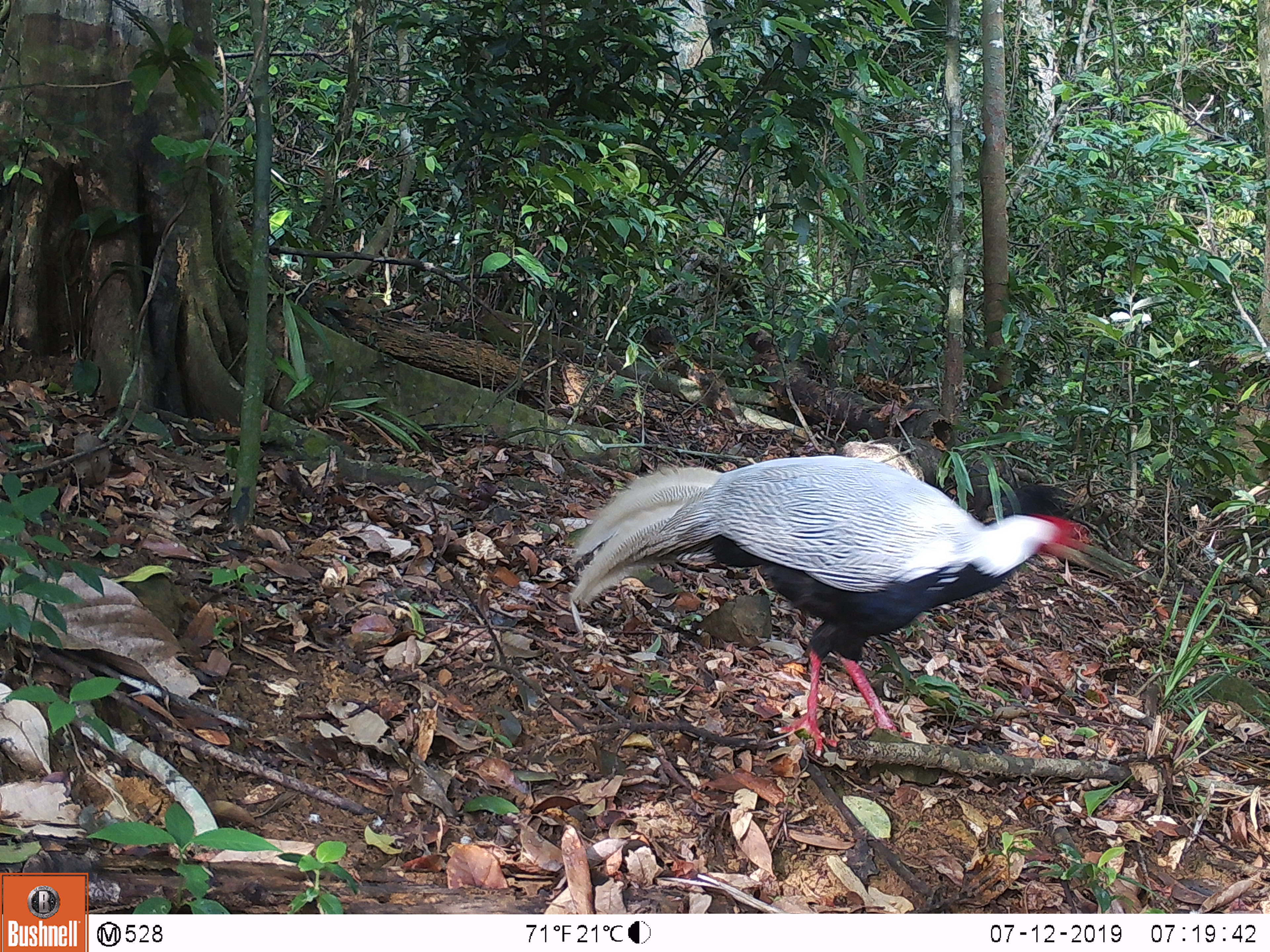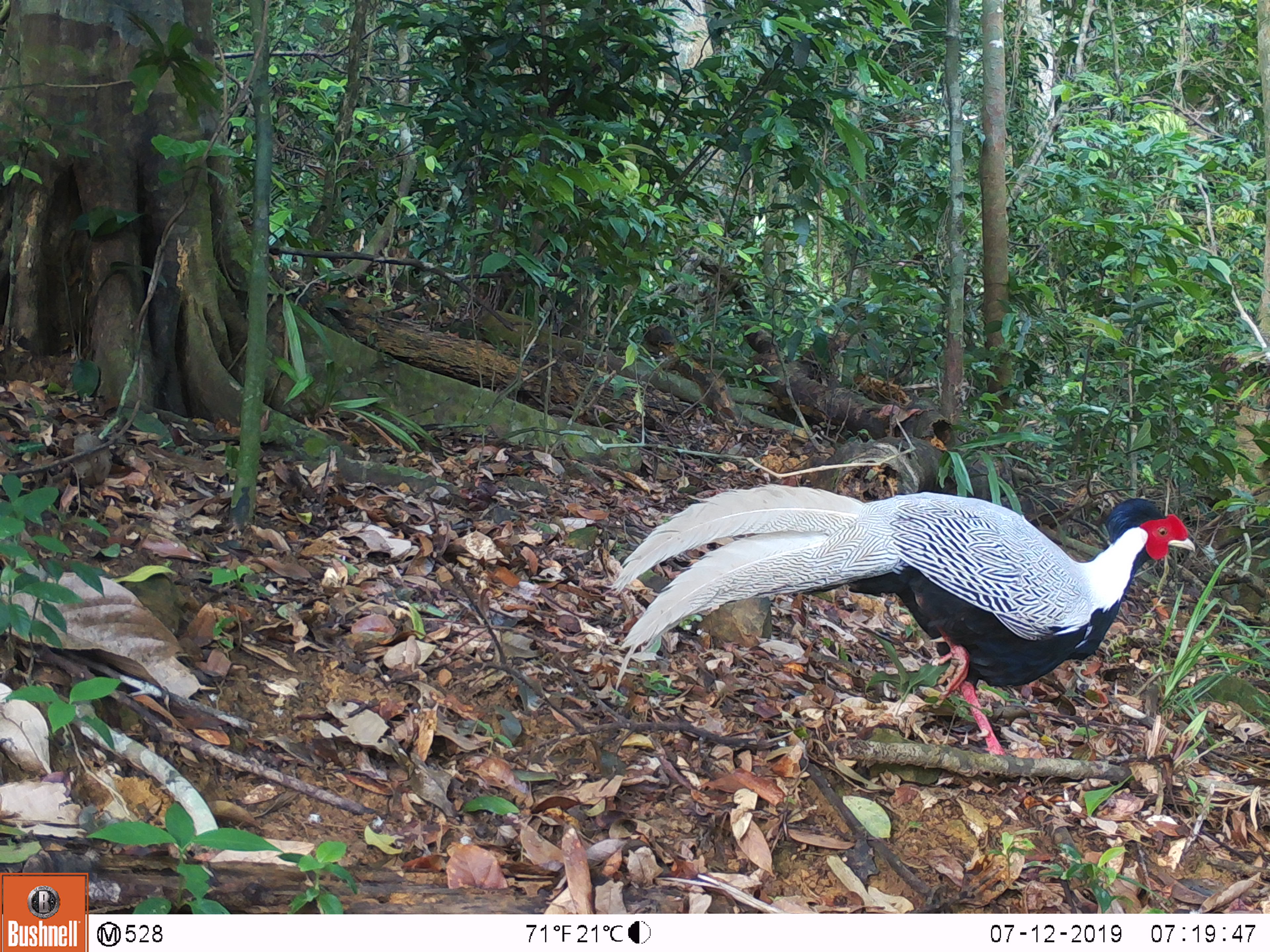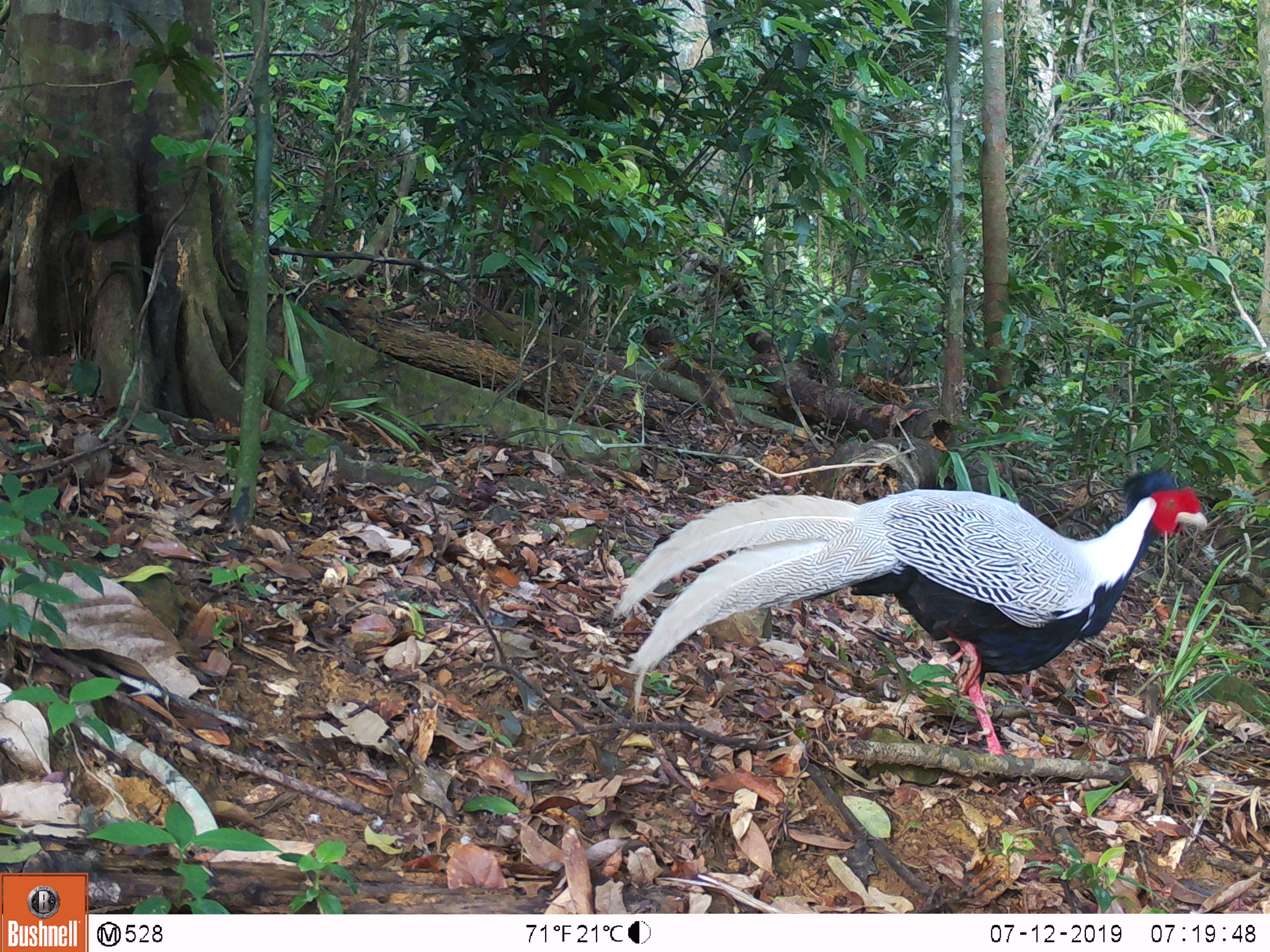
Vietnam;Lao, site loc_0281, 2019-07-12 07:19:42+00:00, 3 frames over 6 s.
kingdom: Animalia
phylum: Chordata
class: Aves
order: Galliformes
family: Phasianidae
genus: Lophura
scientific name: Lophura nycthemera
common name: silver pheasant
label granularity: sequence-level